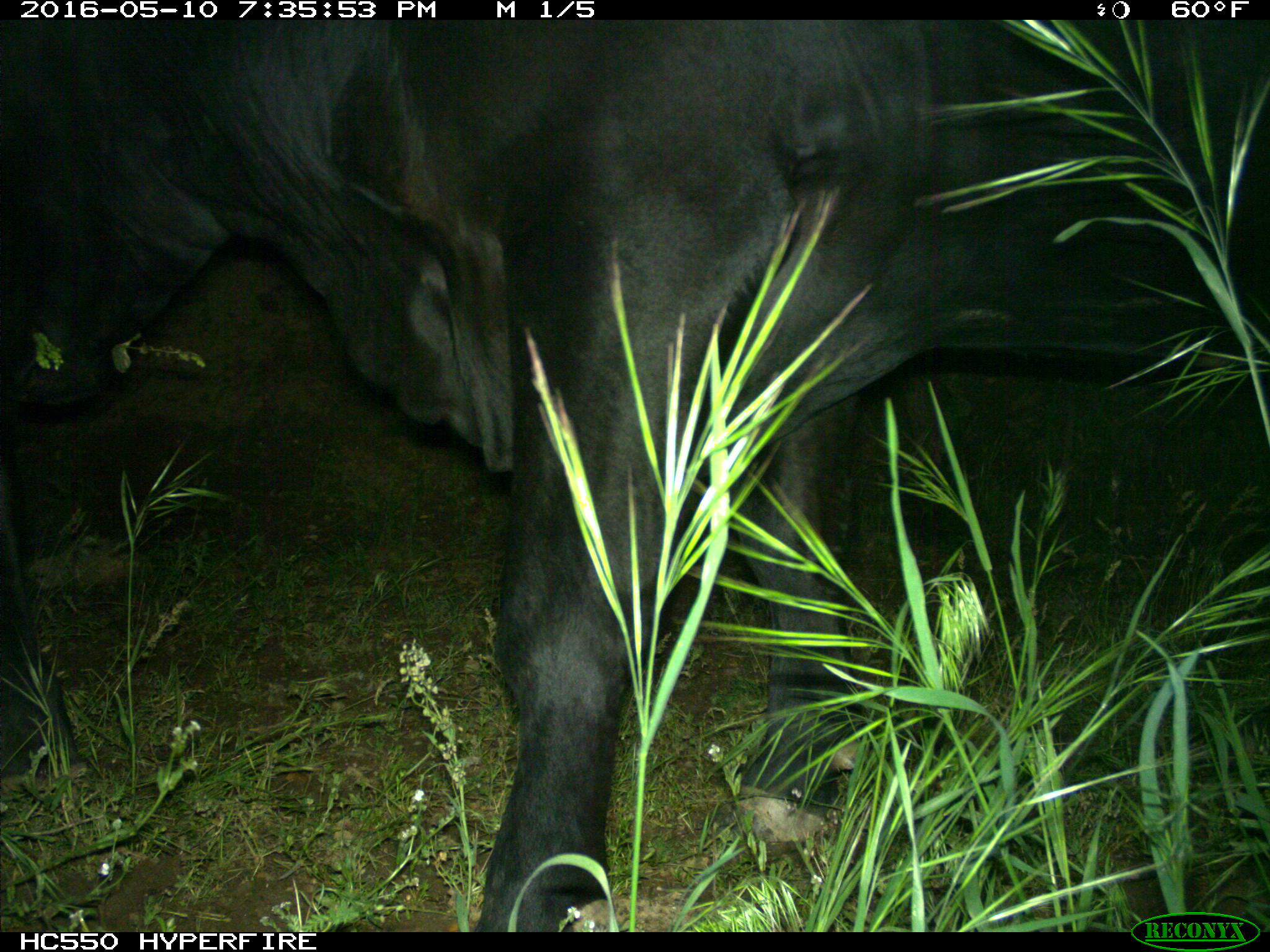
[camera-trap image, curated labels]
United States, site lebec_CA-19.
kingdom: Animalia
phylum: Chordata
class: Mammalia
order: Artiodactyla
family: Bovidae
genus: Bos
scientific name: Bos taurus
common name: domestic cow